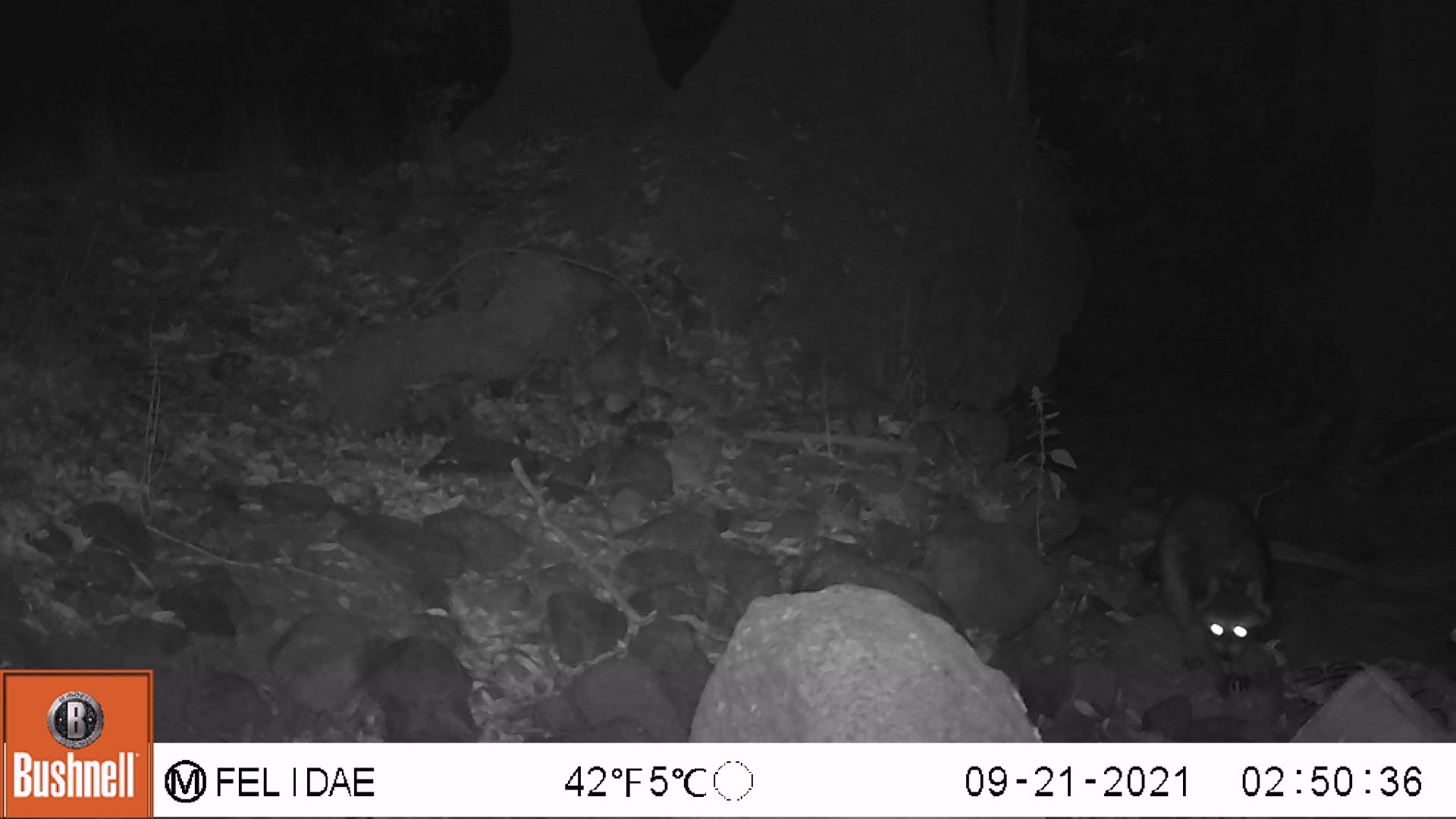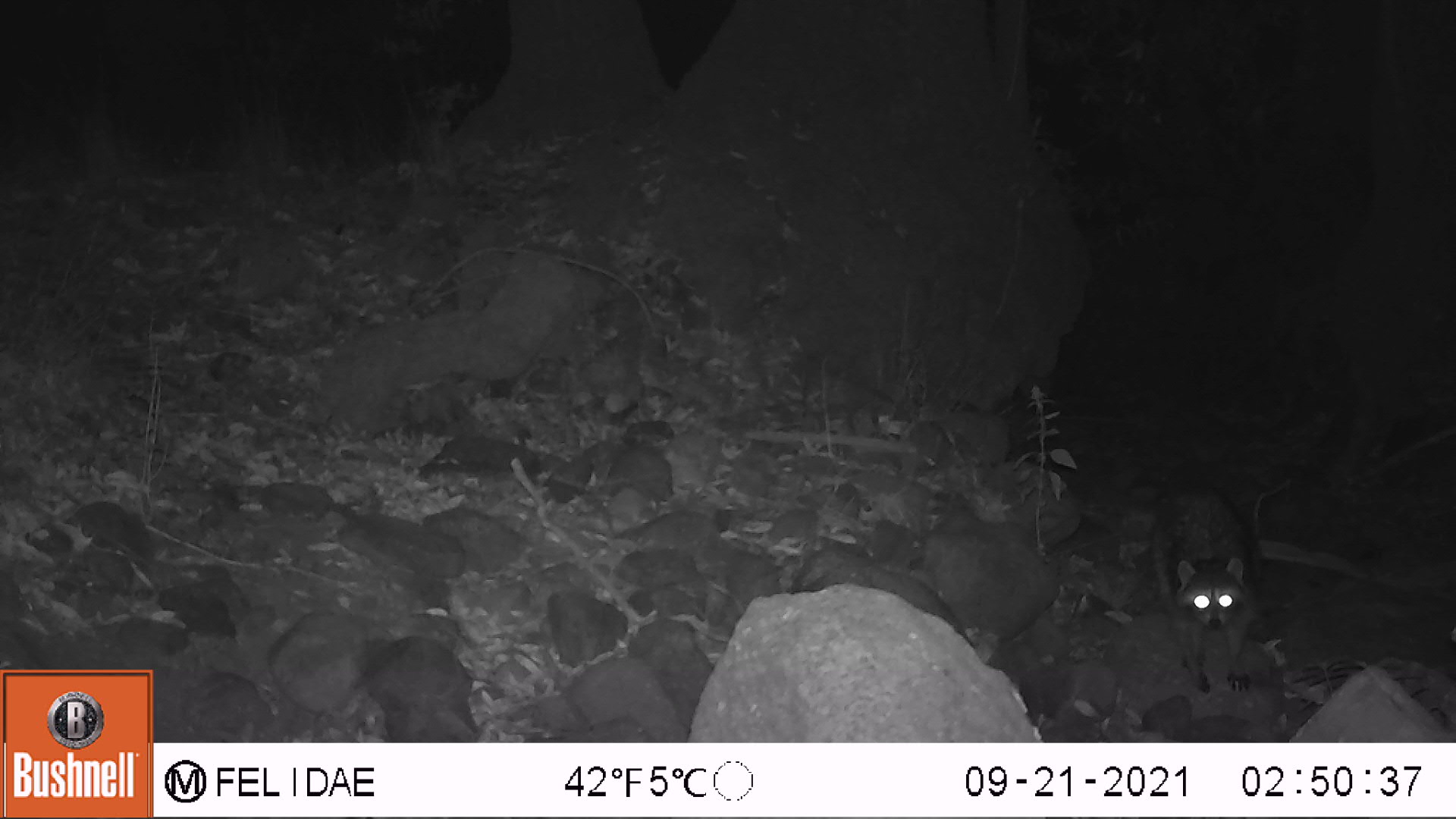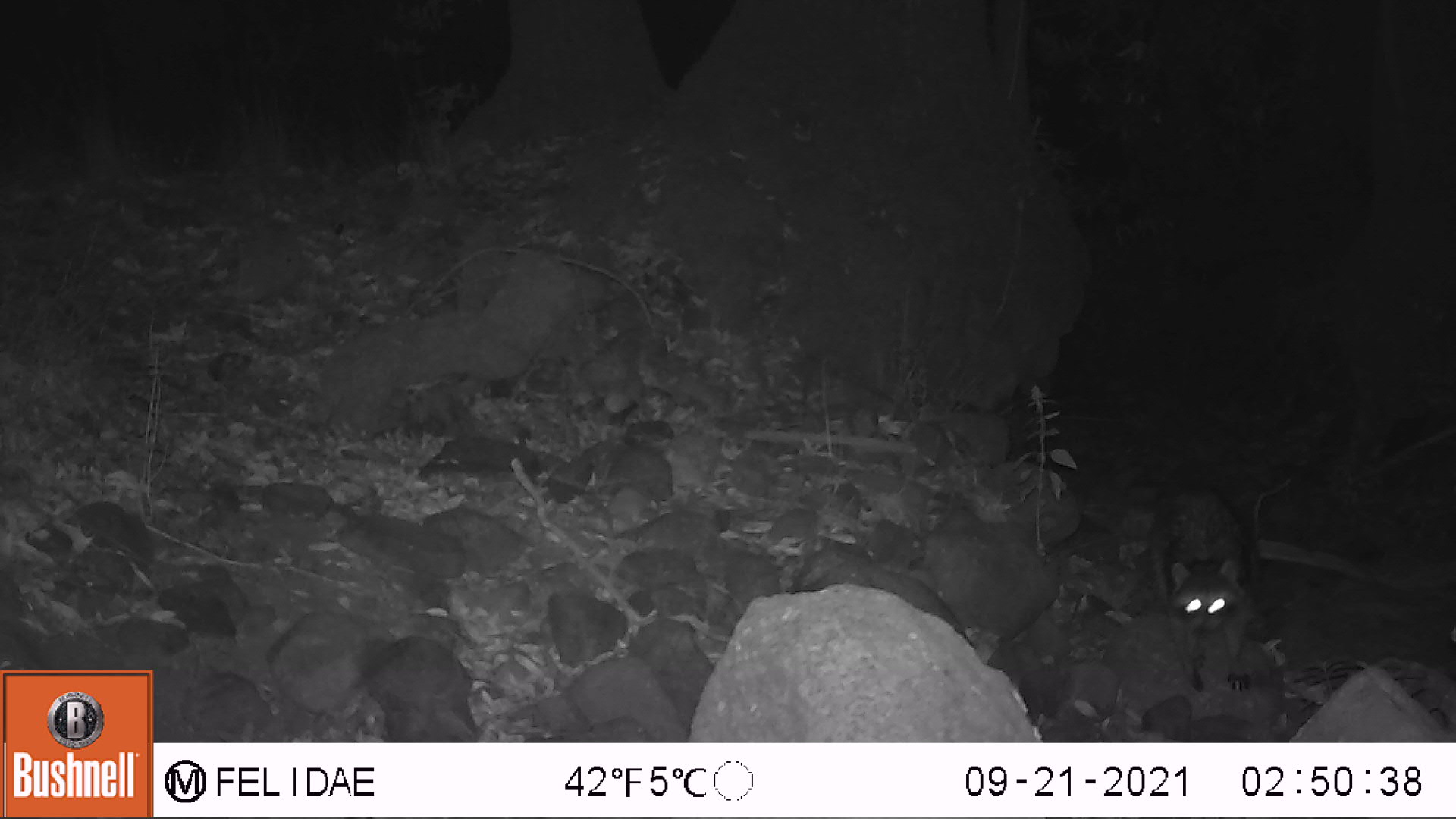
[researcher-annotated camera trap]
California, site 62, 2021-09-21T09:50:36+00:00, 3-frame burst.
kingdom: Animalia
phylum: Chordata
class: Mammalia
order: Carnivora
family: Procyonidae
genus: Procyon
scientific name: Procyon lotor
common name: raccoon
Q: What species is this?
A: Raccoon (Procyon lotor).